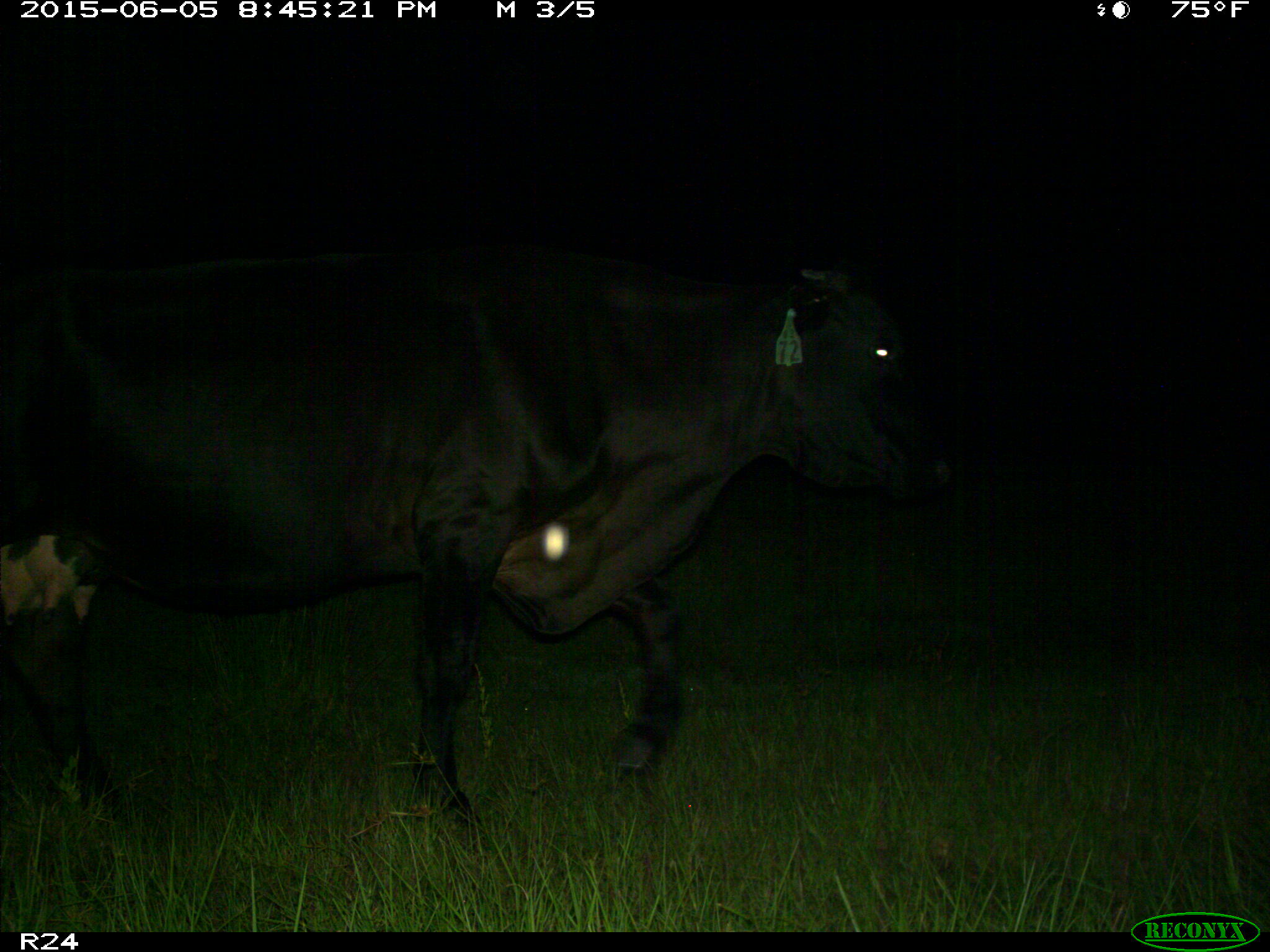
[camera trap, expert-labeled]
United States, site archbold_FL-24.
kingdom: Animalia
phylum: Chordata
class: Mammalia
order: Artiodactyla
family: Bovidae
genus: Bos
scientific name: Bos taurus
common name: domestic cow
Bos taurus (domestic cow).